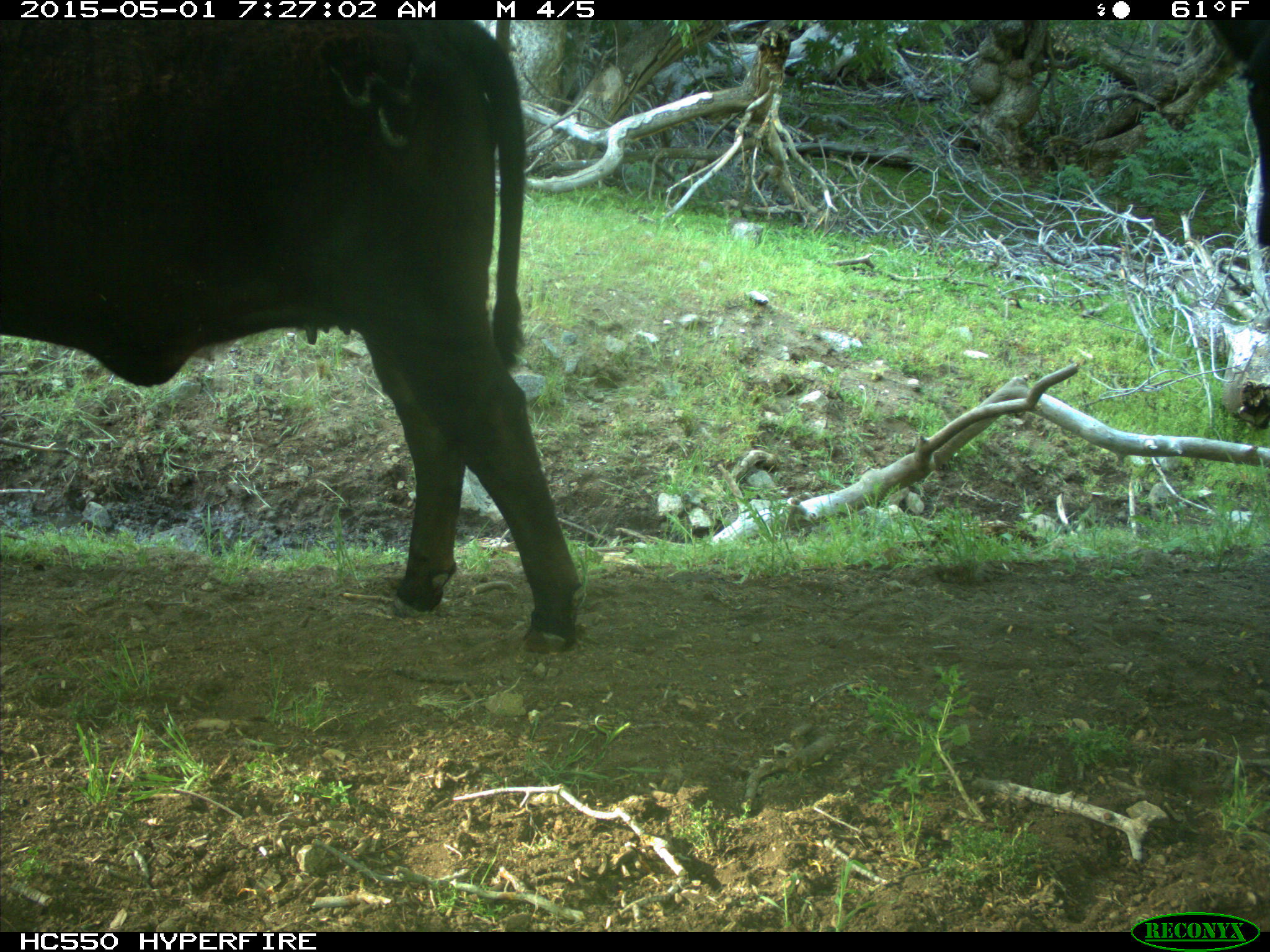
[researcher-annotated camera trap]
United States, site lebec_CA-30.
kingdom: Animalia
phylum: Chordata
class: Mammalia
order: Artiodactyla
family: Bovidae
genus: Bos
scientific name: Bos taurus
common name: domestic cow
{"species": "Bos taurus (domestic cow)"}